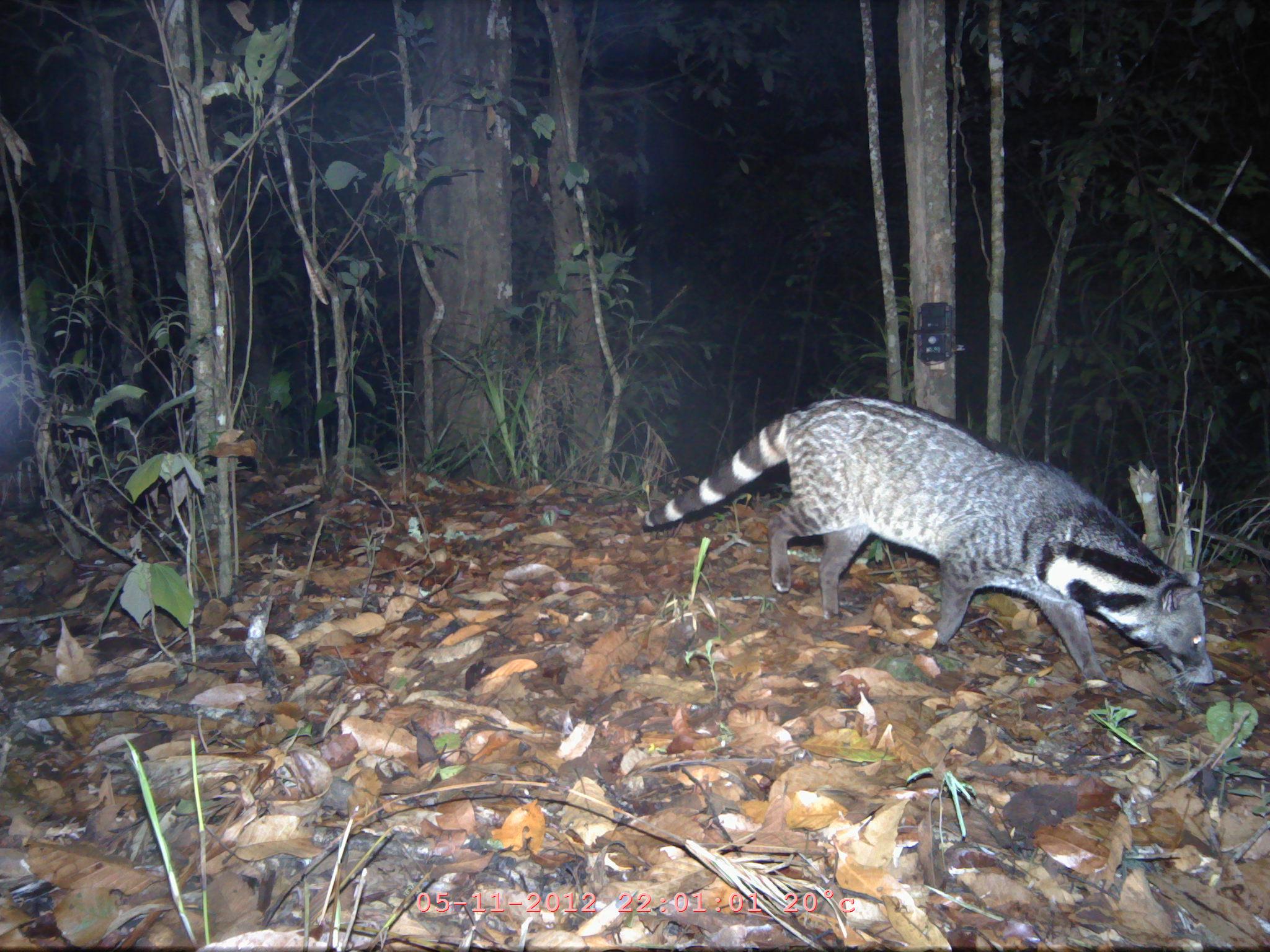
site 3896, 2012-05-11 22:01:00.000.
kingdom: Animalia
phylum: Chordata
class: Mammalia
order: Carnivora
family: Viverridae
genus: Viverra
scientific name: Viverra zibetha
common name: large indian civet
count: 1